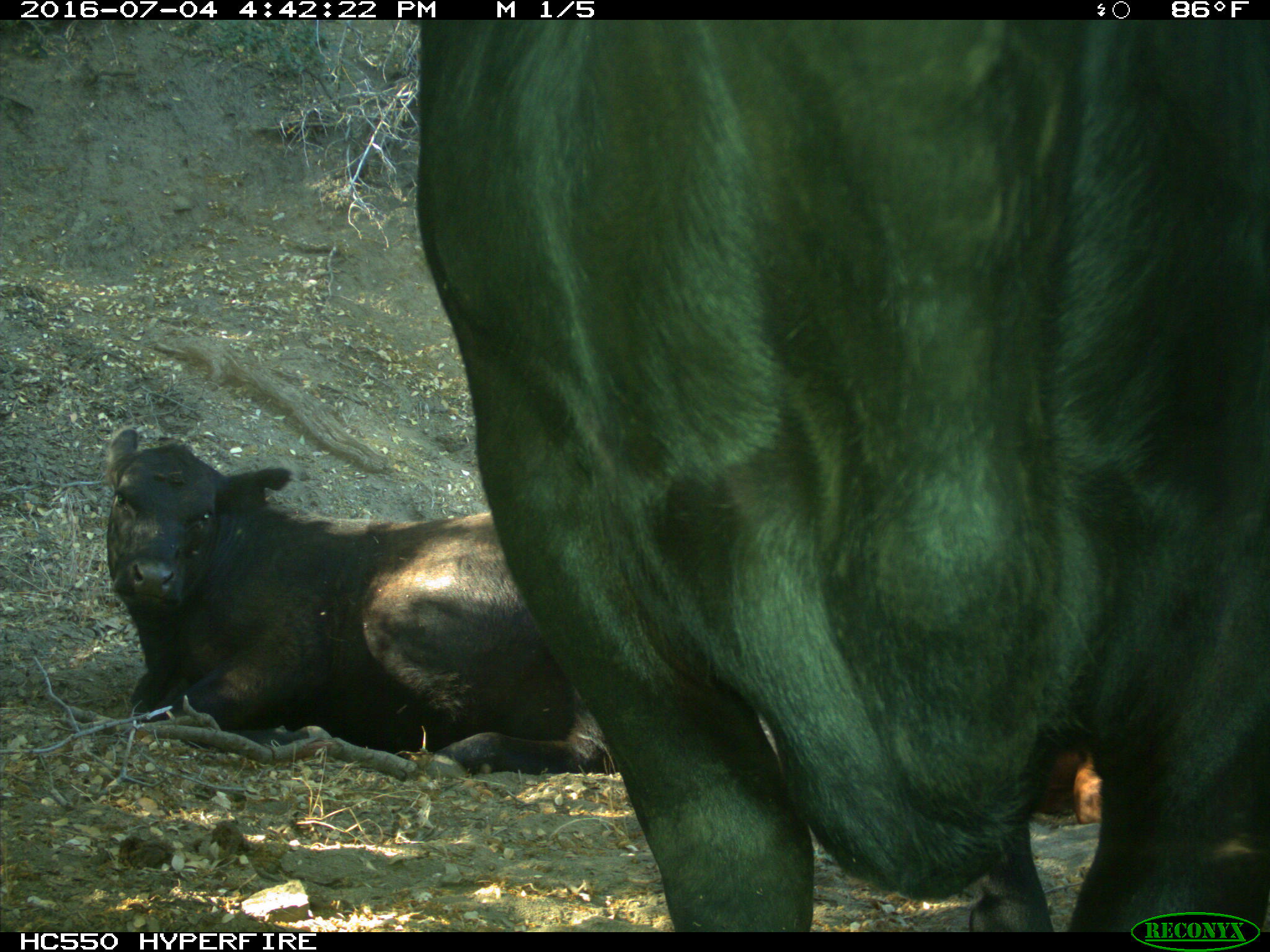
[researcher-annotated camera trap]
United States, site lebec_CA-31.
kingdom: Animalia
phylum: Chordata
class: Mammalia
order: Artiodactyla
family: Bovidae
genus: Bos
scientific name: Bos taurus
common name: domestic cow